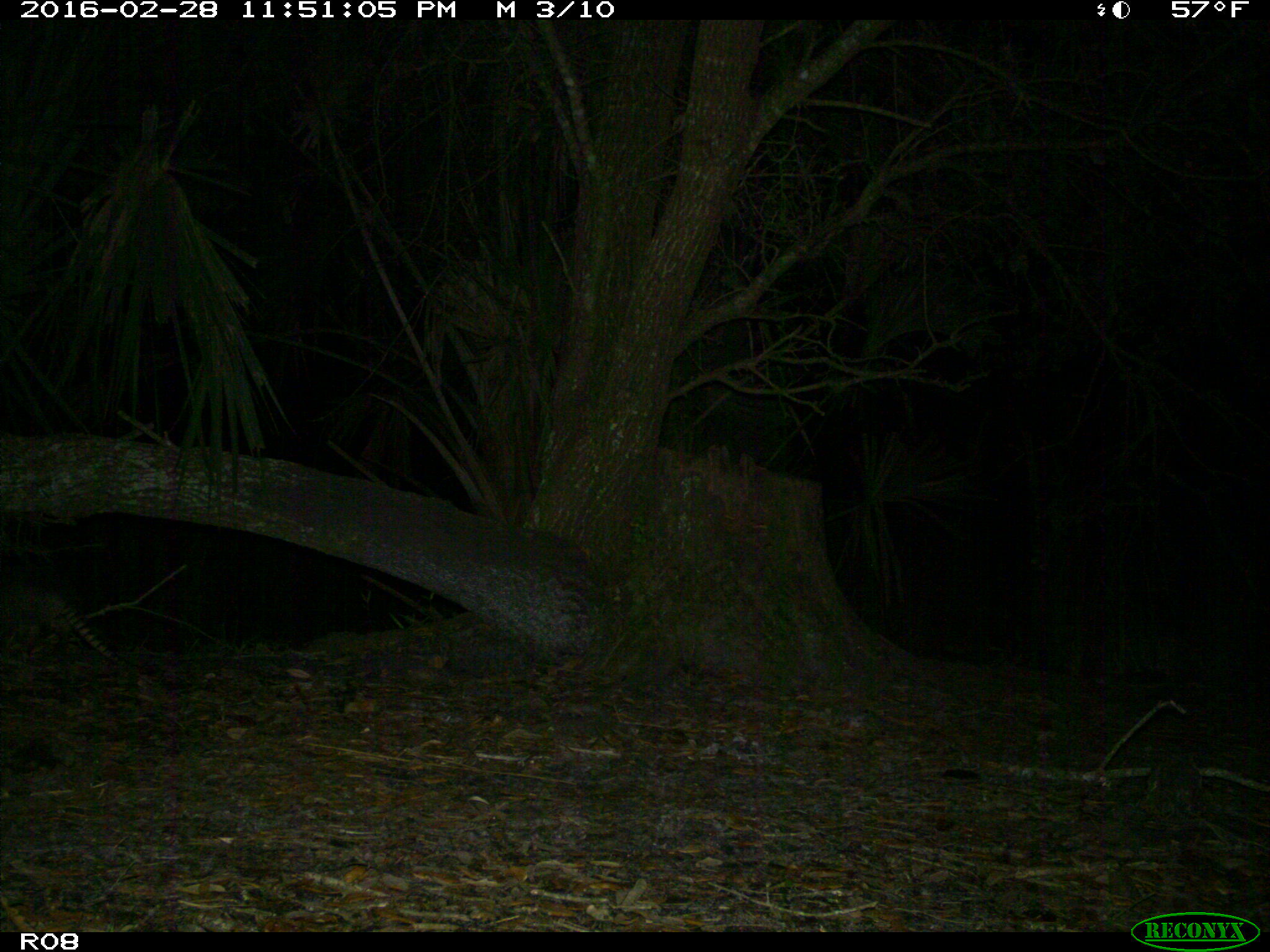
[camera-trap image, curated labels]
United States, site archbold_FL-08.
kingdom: Animalia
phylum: Chordata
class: Mammalia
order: Cingulata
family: Dasypodidae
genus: Dasypus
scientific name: Dasypus novemcinctus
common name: nine-banded armadillo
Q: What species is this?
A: Dasypus novemcinctus (nine-banded armadillo).